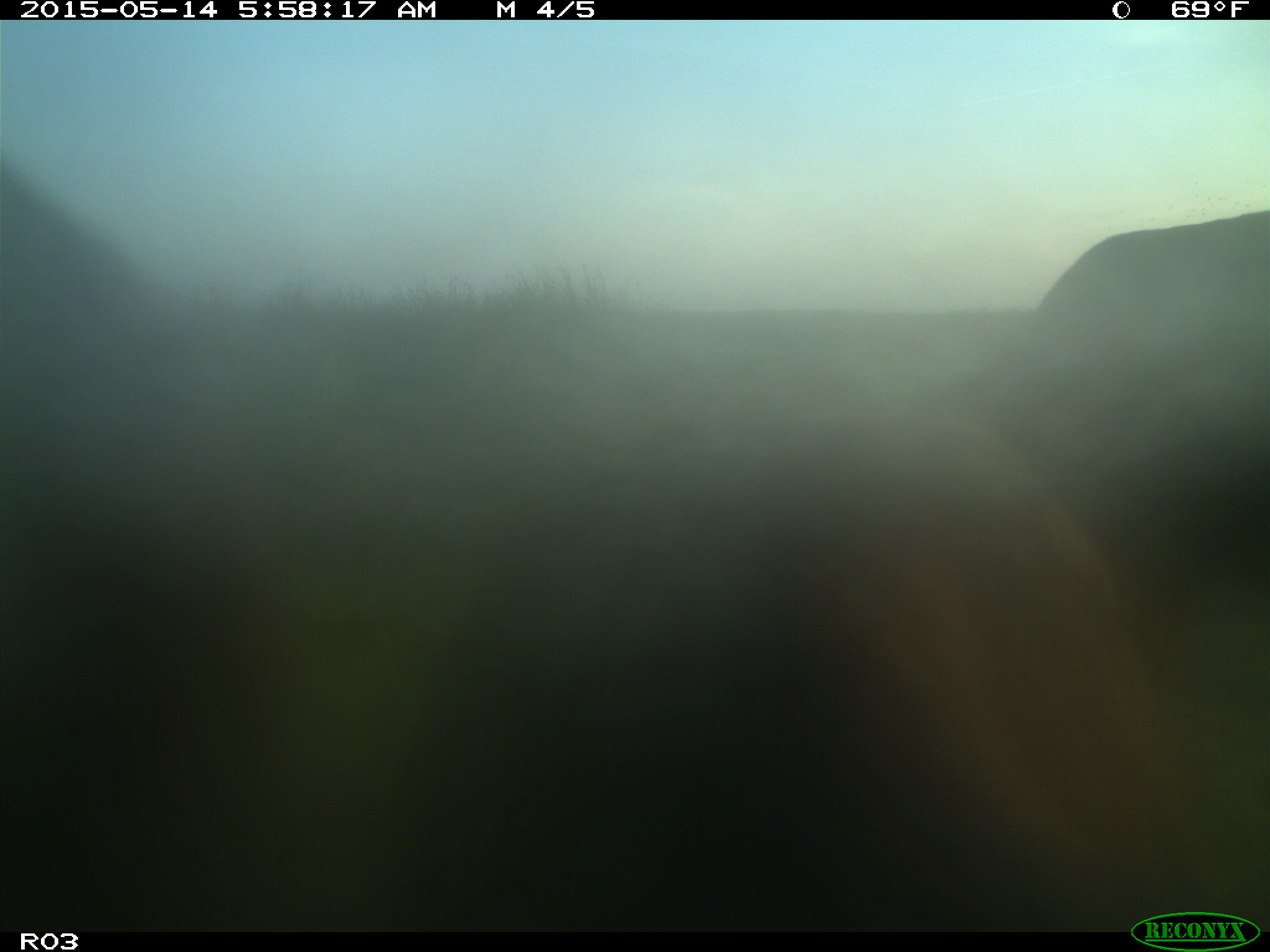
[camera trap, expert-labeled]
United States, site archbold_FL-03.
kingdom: Animalia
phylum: Chordata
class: Mammalia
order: Artiodactyla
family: Bovidae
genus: Bos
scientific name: Bos taurus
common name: domestic cow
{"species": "Bos taurus (domestic cow)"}